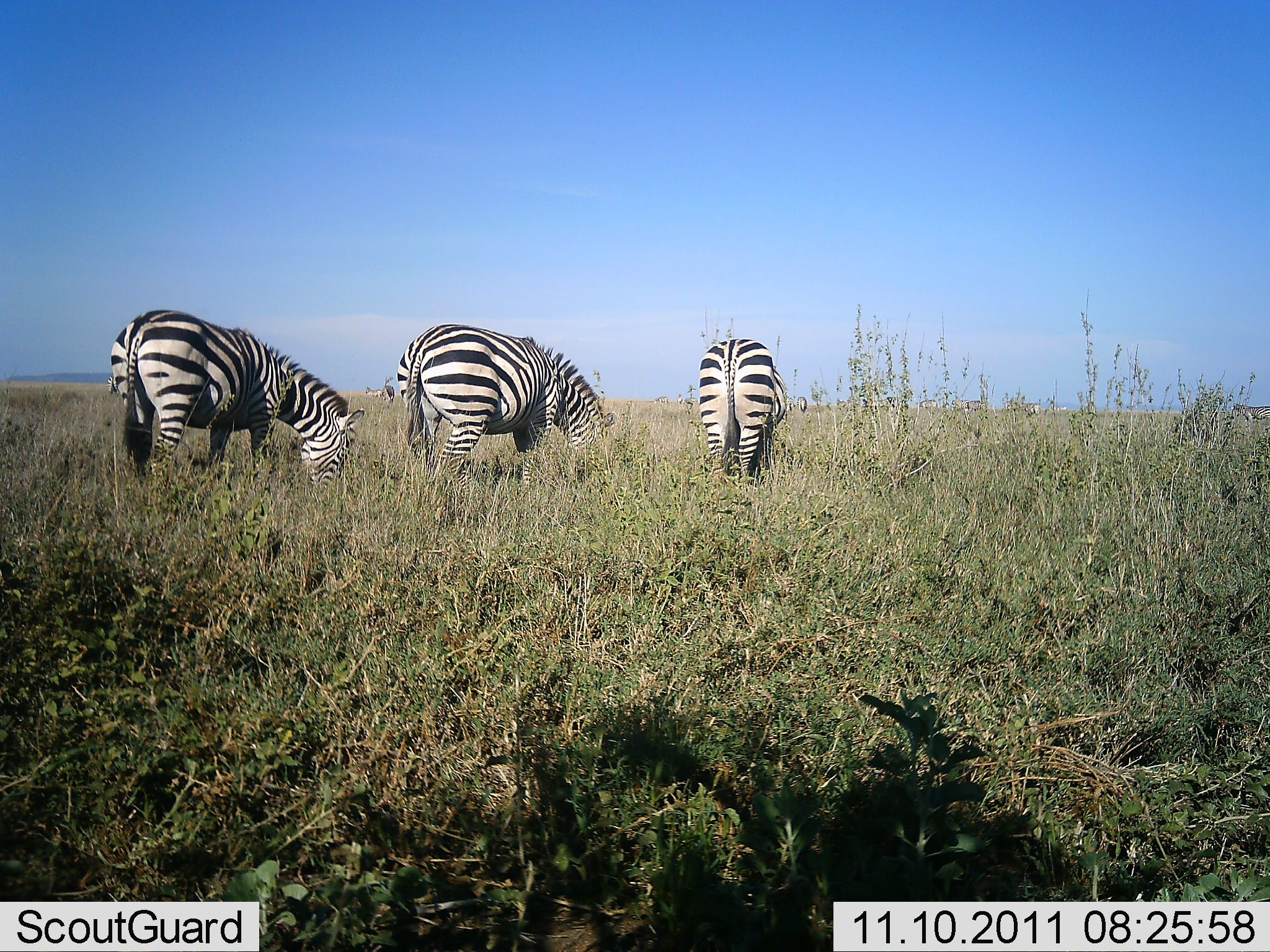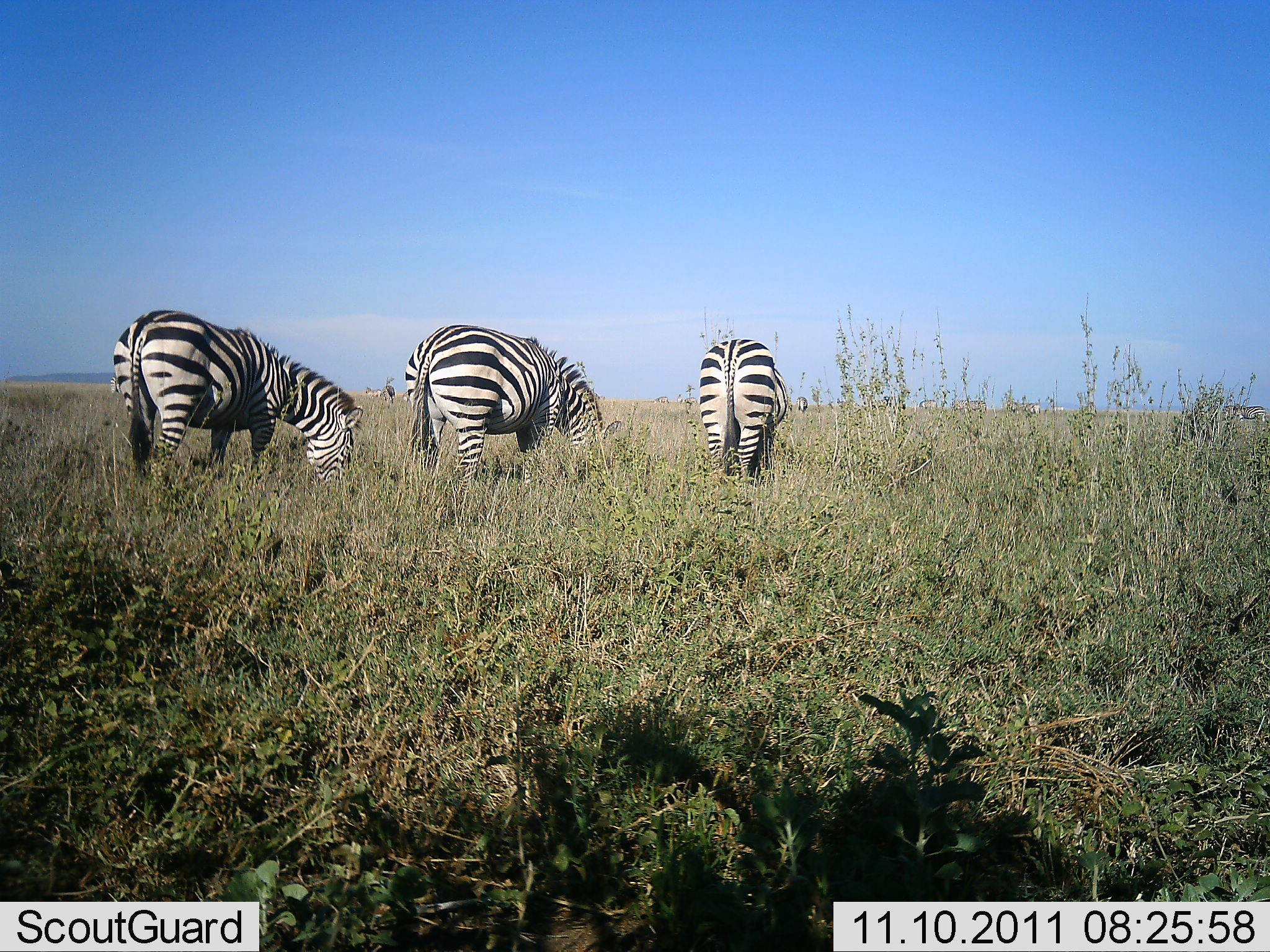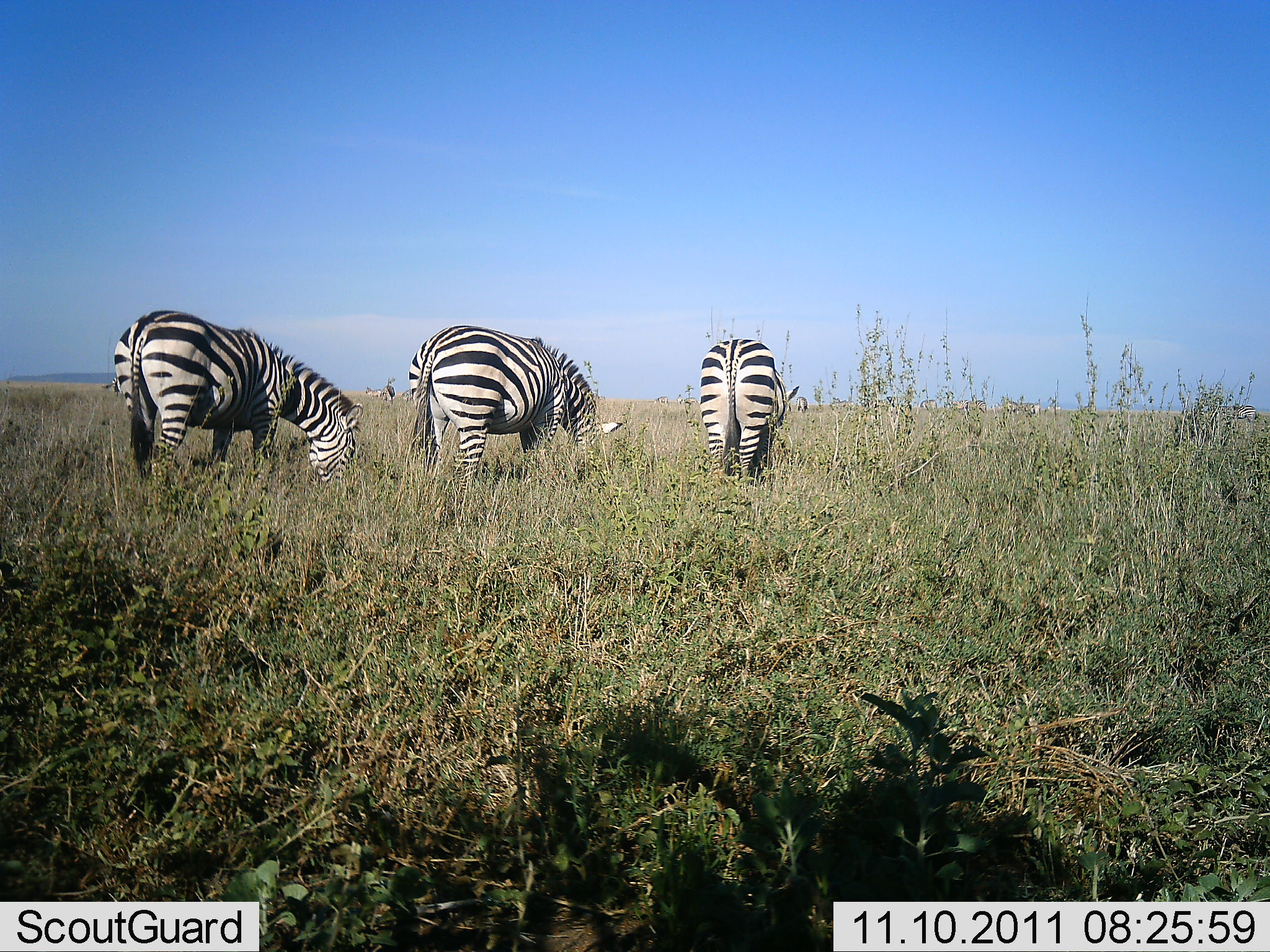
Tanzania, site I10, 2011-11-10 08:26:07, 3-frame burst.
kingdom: Animalia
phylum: Chordata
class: Mammalia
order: Perissodactyla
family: Equidae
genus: Equus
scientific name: Equus quagga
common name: plains zebra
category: zebra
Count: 3.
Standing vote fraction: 36%.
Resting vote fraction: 0%.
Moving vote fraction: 0%.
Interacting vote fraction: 0%.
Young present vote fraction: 0%.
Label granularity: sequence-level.